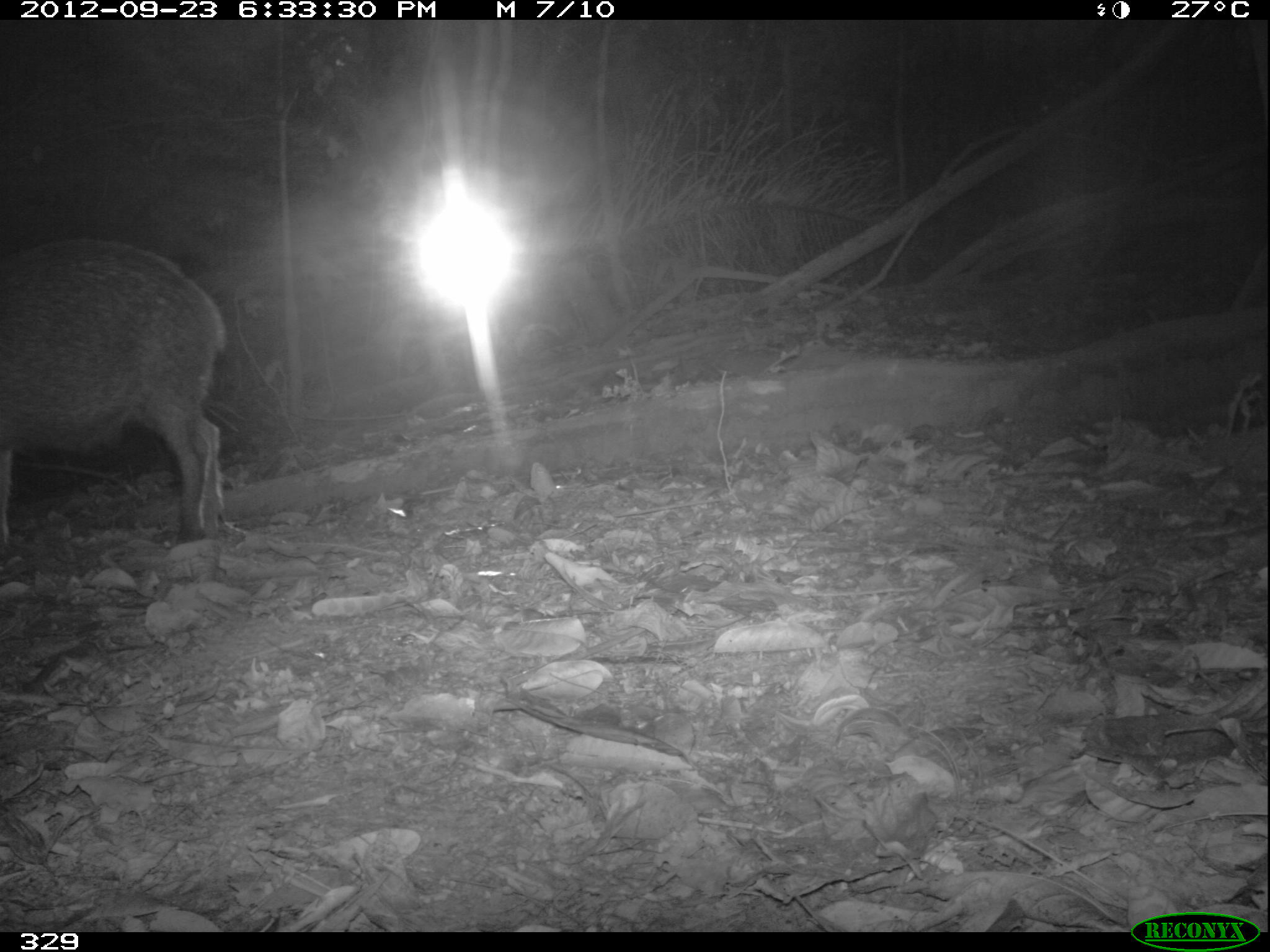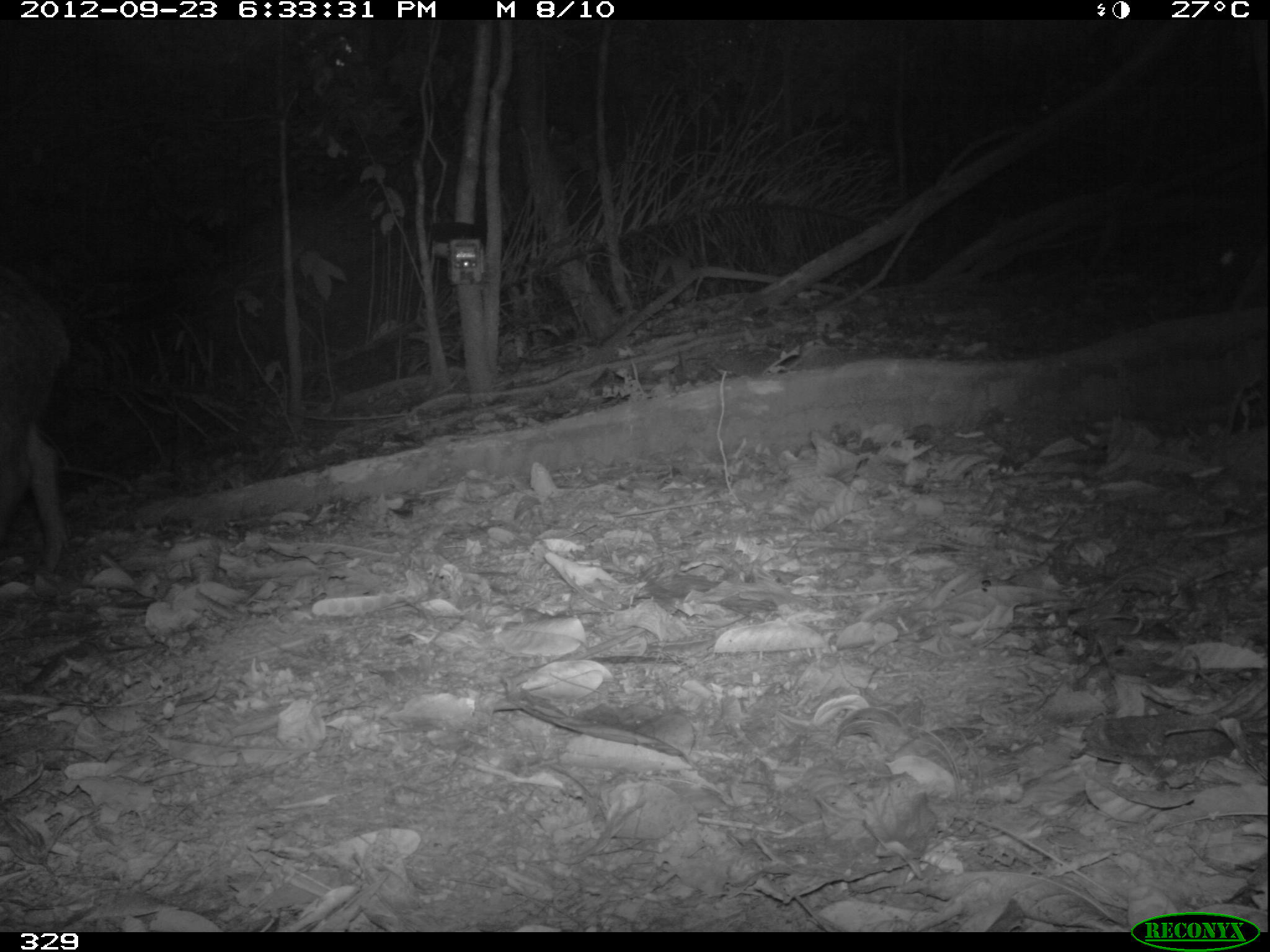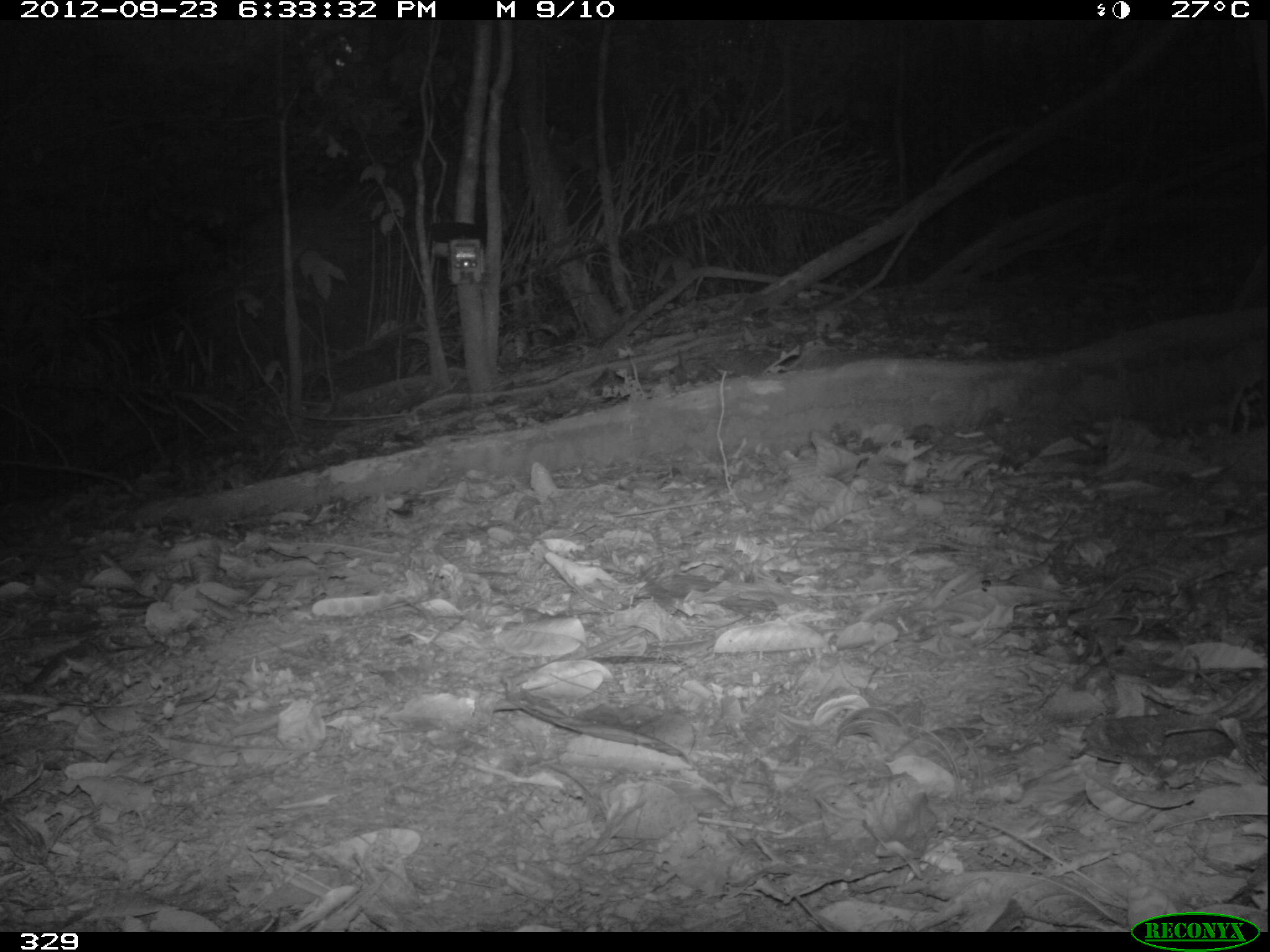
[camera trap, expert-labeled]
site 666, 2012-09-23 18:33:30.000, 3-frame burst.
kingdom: Animalia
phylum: Chordata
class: Mammalia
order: Artiodactyla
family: Tayassuidae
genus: Tayassu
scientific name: Tayassu pecari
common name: white-lipped peccary